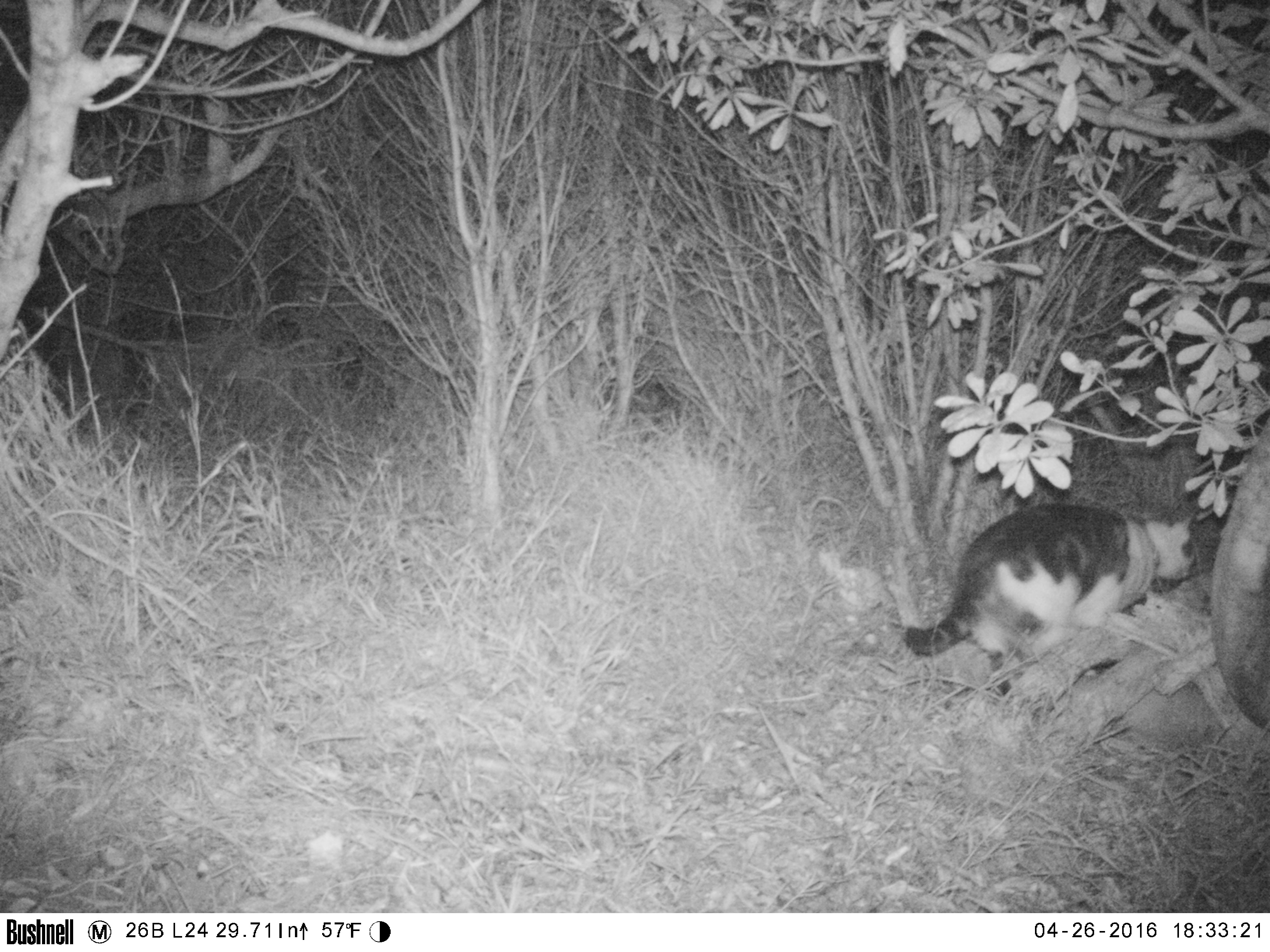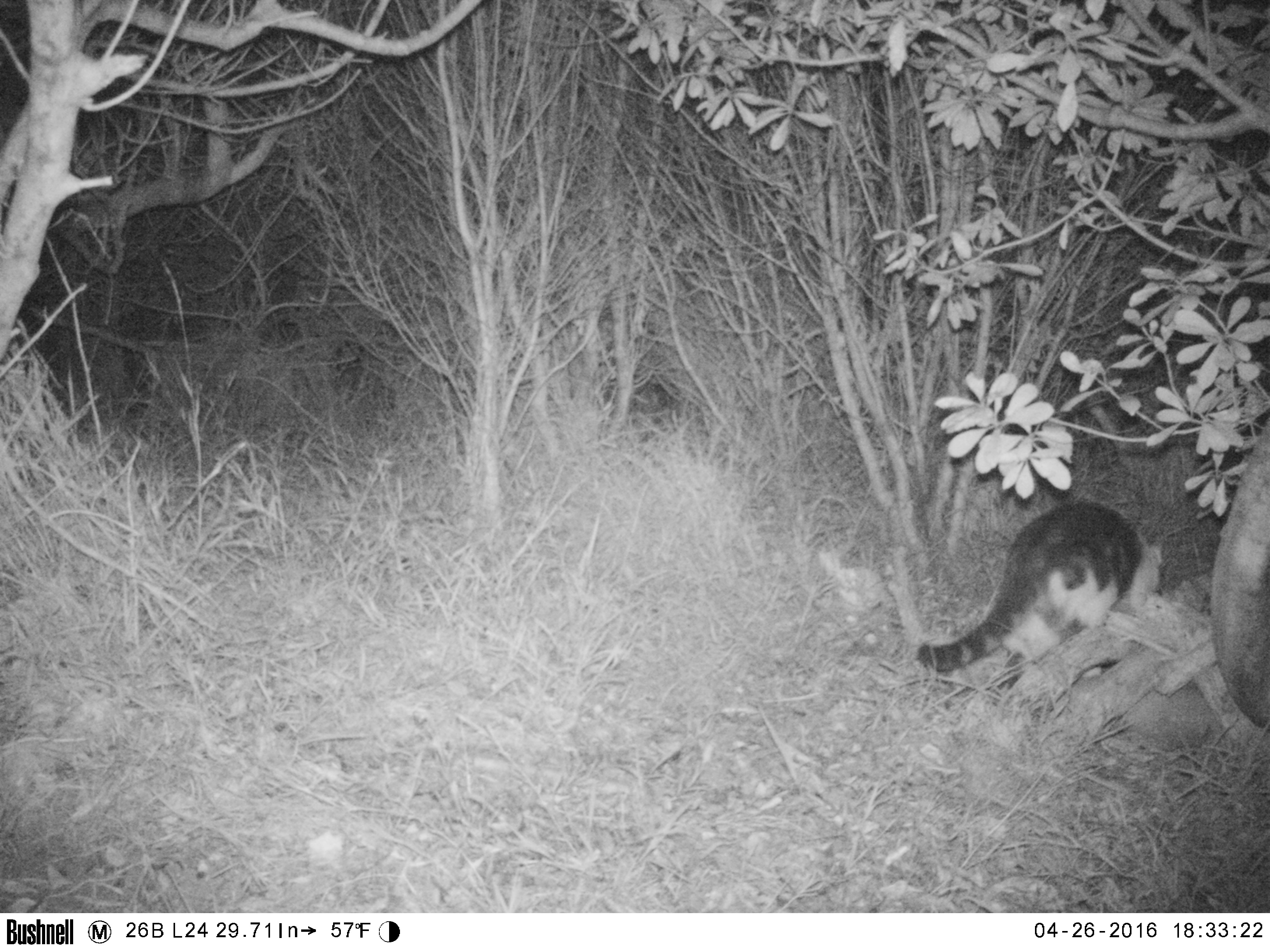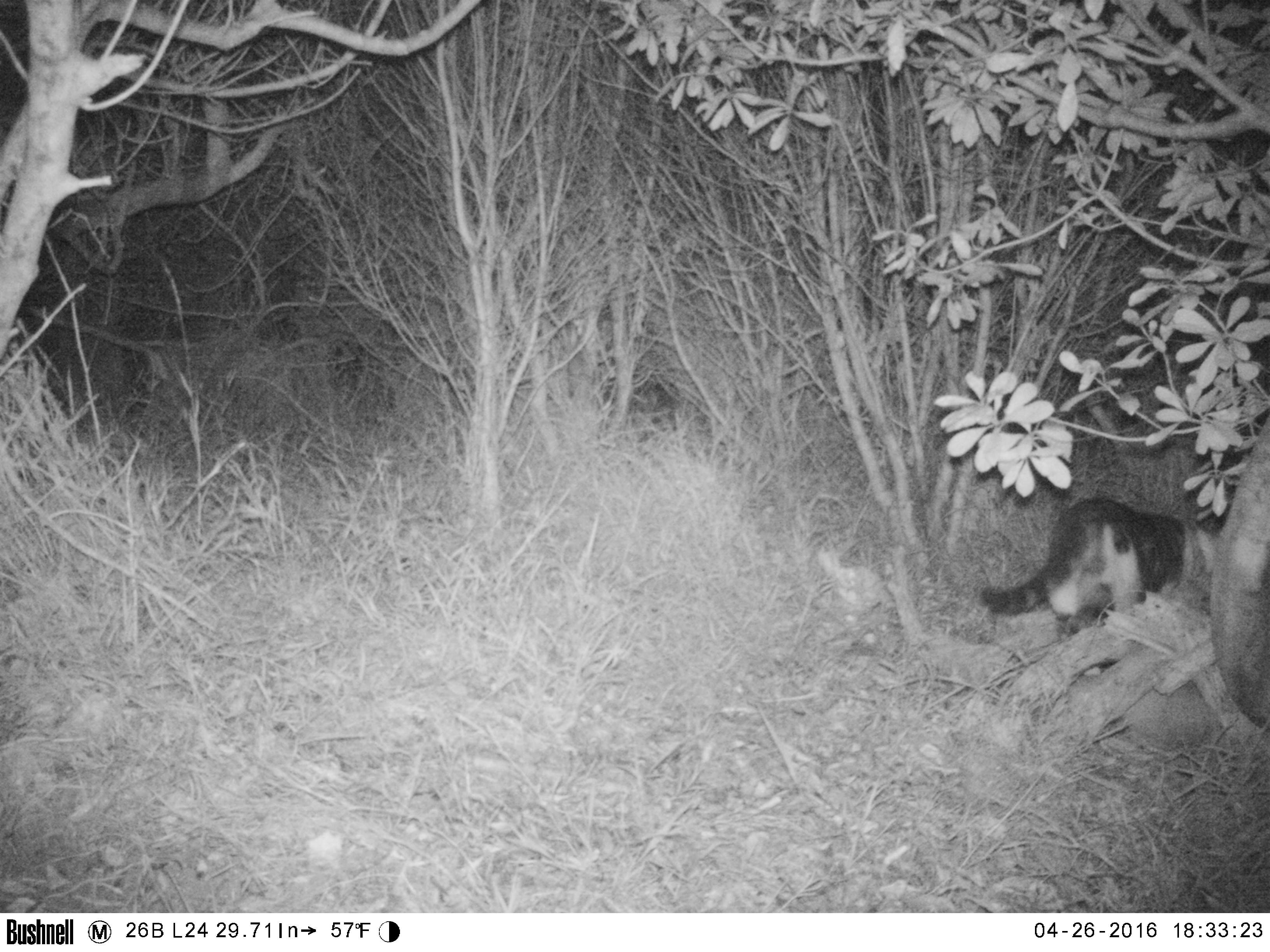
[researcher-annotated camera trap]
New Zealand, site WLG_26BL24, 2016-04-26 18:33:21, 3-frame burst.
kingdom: Animalia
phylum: Chordata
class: Mammalia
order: Carnivora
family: Felidae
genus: Felis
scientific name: Felis catus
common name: domestic cat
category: cat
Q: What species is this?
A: Cat (domestic cat) (Felis catus).